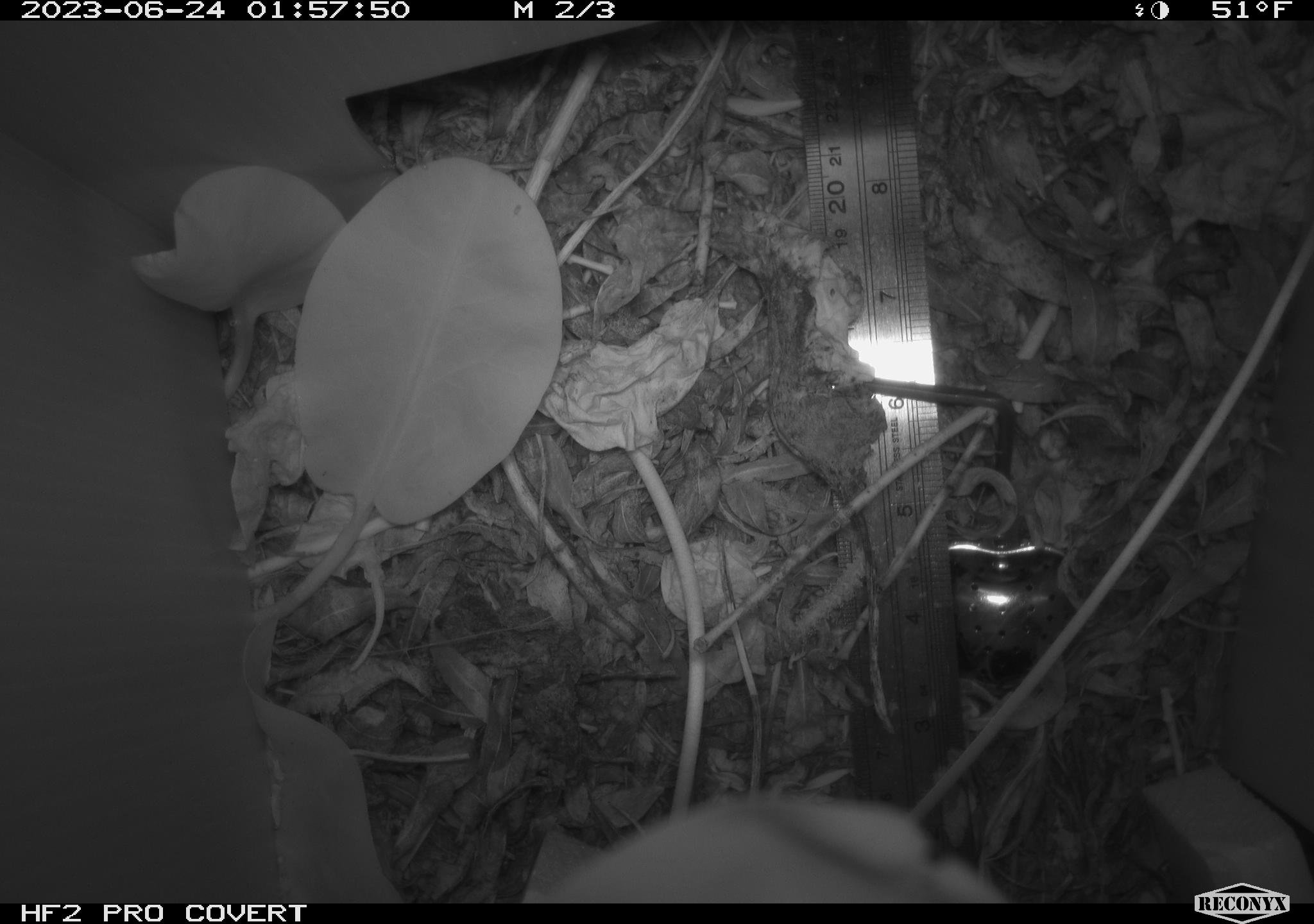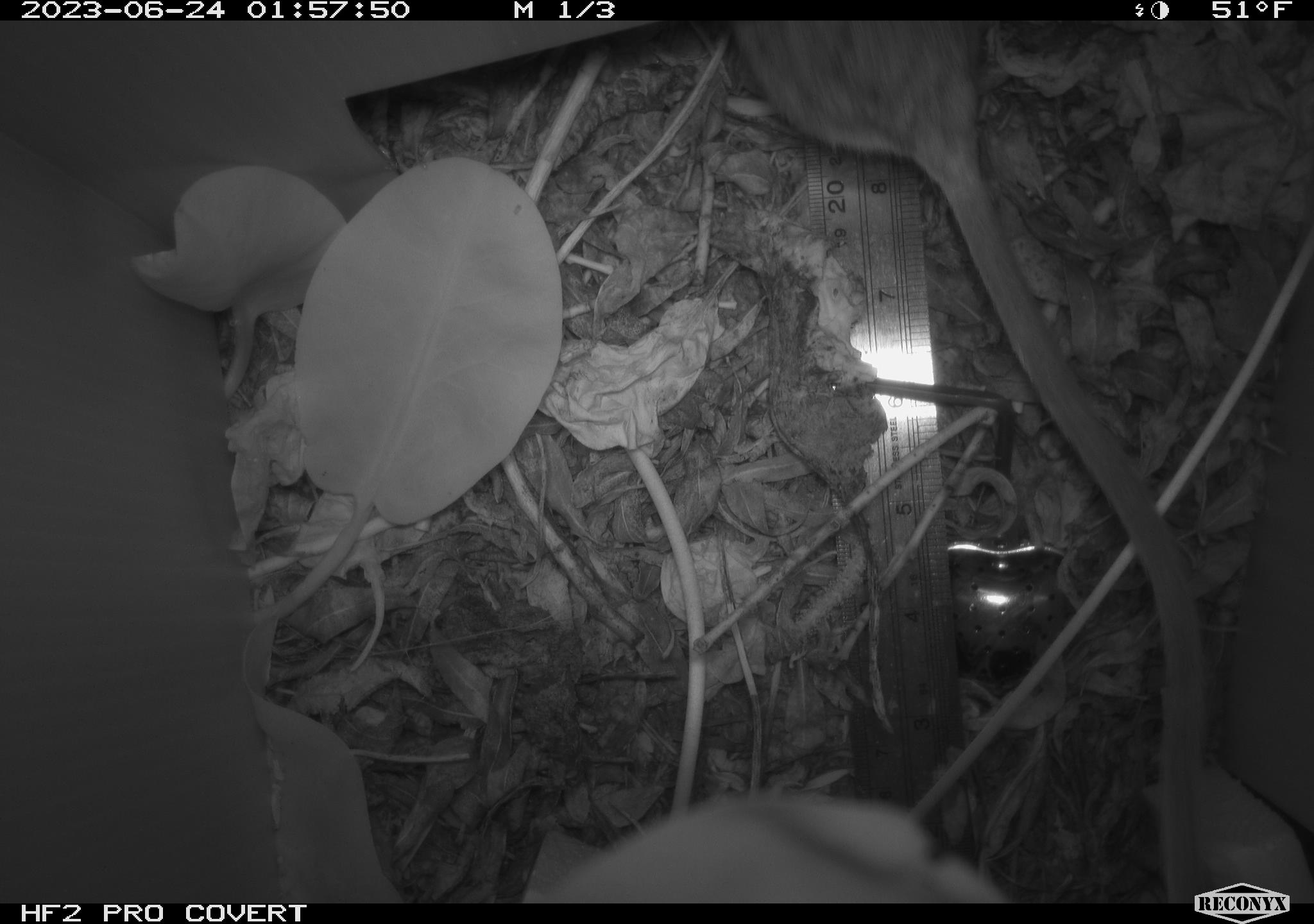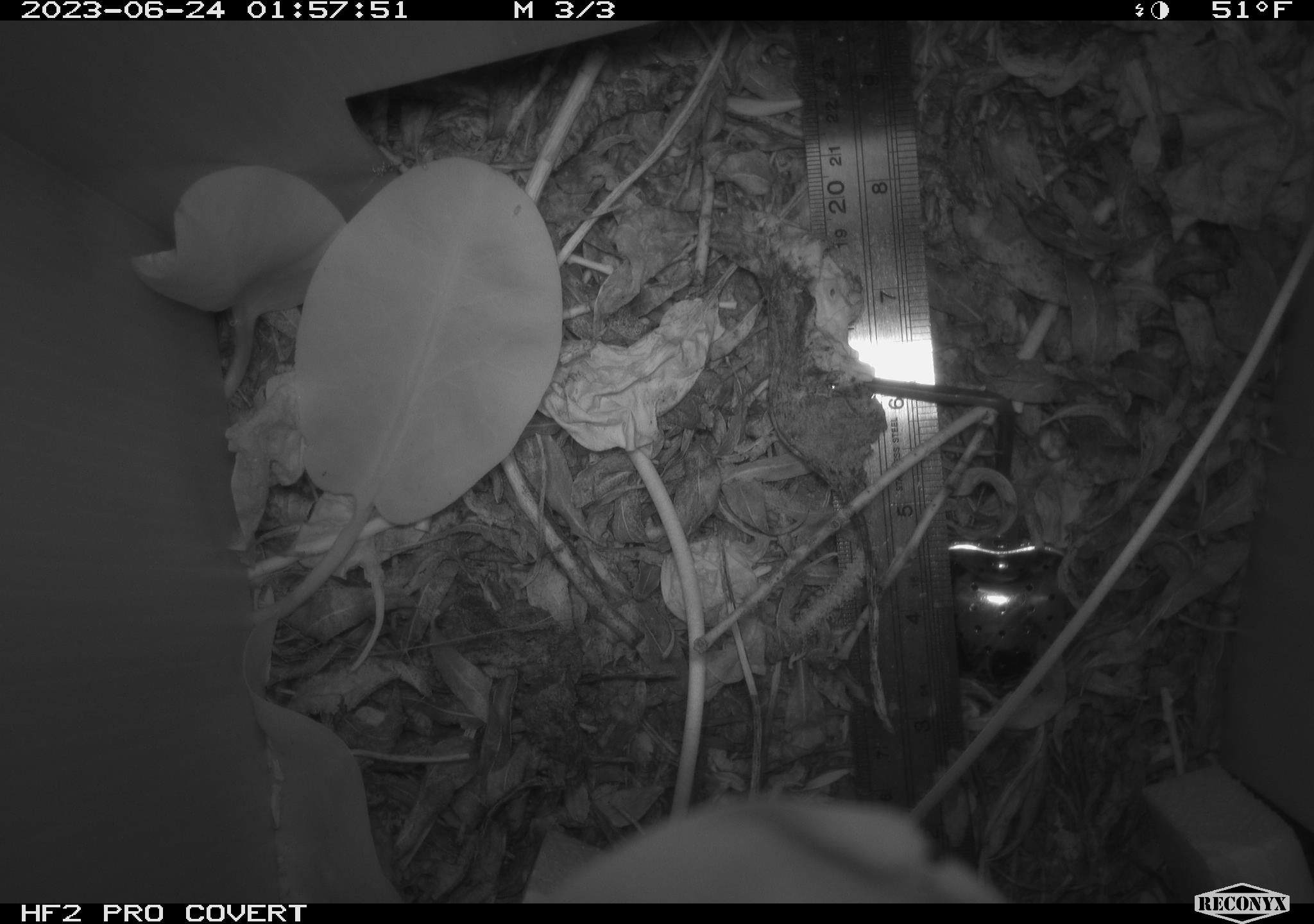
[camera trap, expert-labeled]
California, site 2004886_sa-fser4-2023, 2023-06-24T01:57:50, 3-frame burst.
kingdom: Animalia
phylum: Chordata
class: Mammalia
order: Rodentia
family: Cricetidae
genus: Neotoma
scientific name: Neotoma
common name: pack rat or woodrat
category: neotoma species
Neotoma species (pack rat or woodrat) (Neotoma).